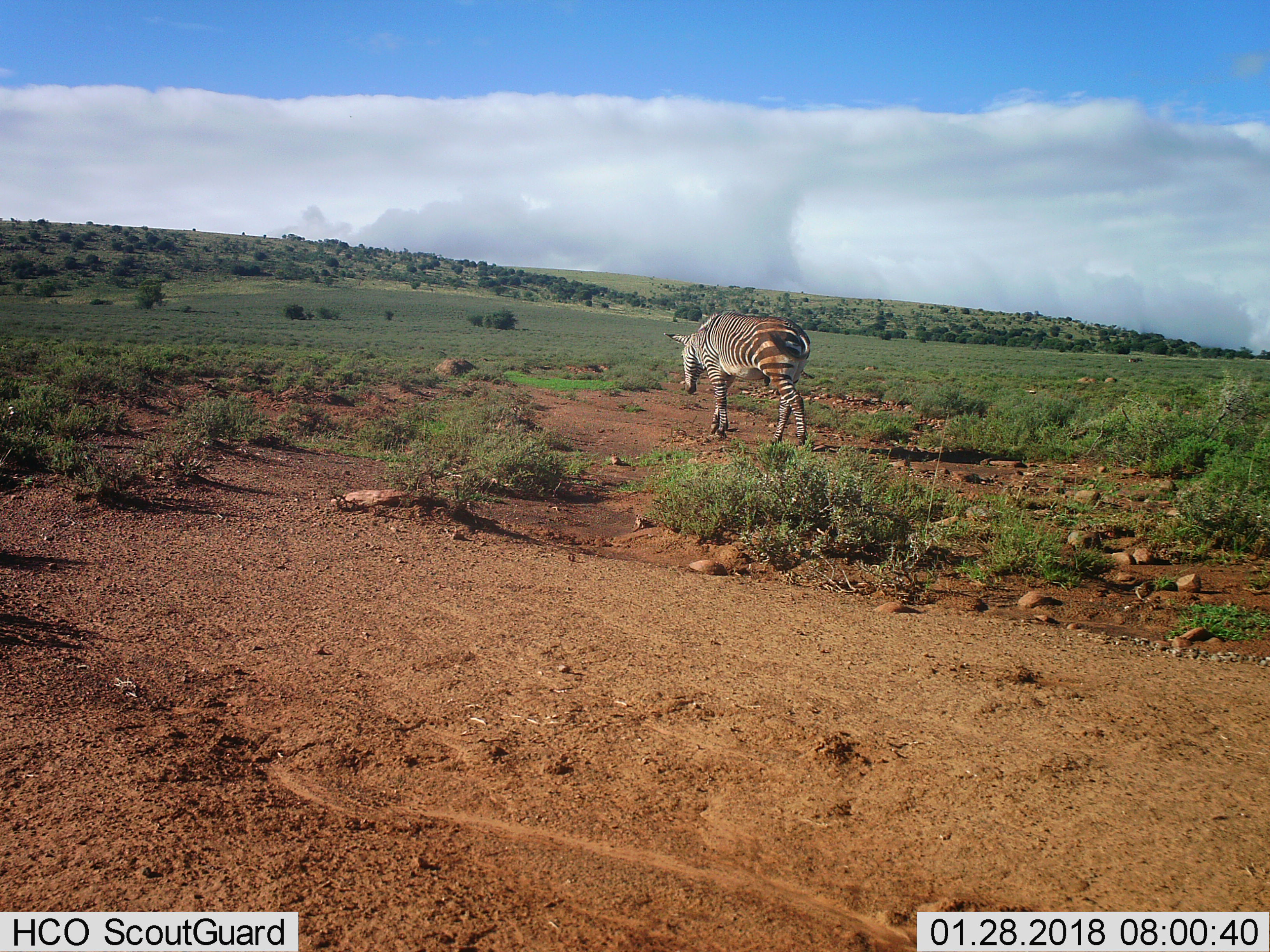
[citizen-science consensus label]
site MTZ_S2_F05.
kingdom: Animalia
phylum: Chordata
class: Mammalia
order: Perissodactyla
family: Equidae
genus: Equus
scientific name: Equus zebra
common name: mountain zebra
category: zebramountain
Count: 1.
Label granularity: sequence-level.